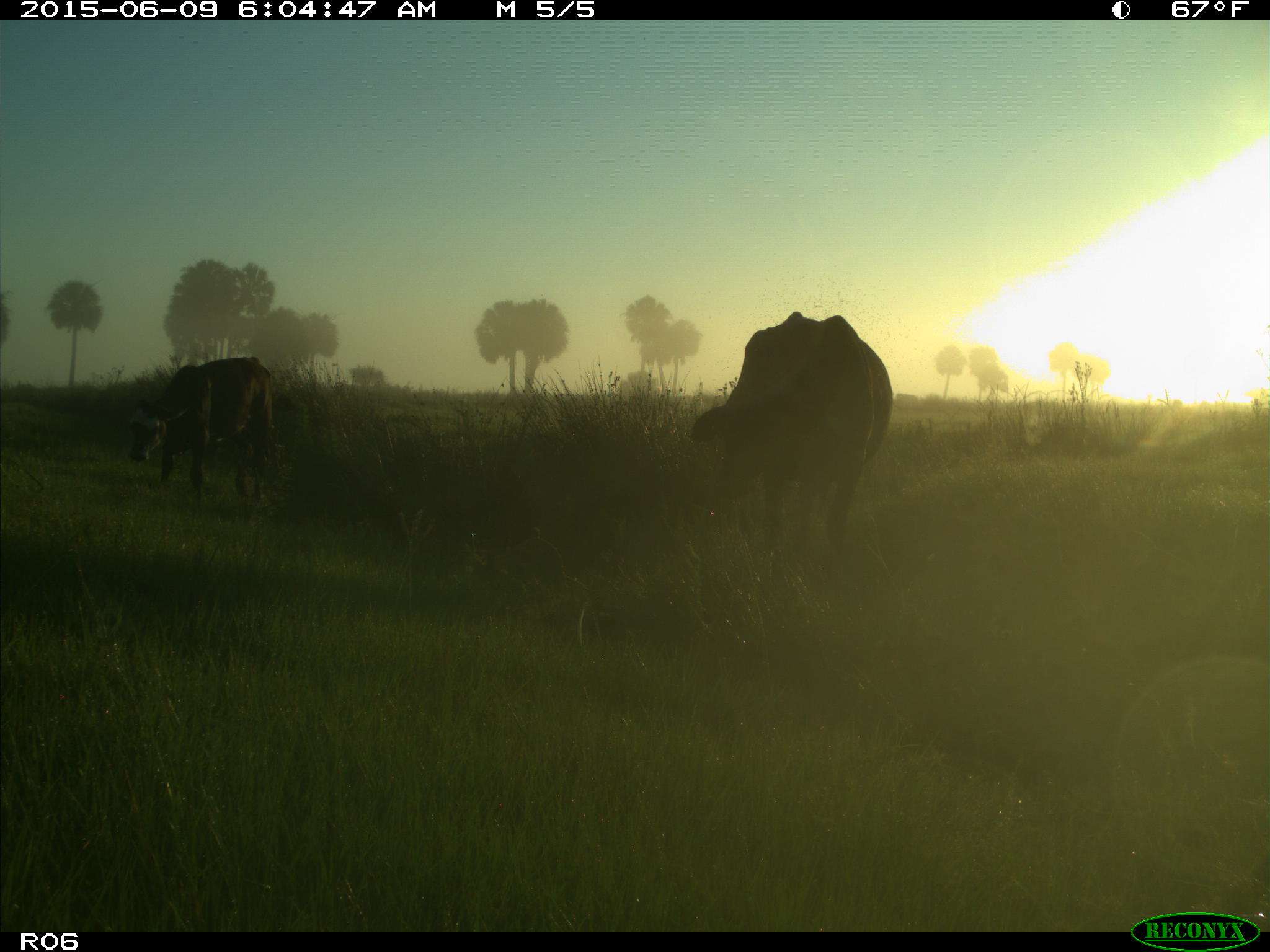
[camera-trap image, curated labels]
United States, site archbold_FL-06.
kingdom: Animalia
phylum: Chordata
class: Mammalia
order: Artiodactyla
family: Bovidae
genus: Bos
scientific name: Bos taurus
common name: domestic cow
Bos taurus (domestic cow).